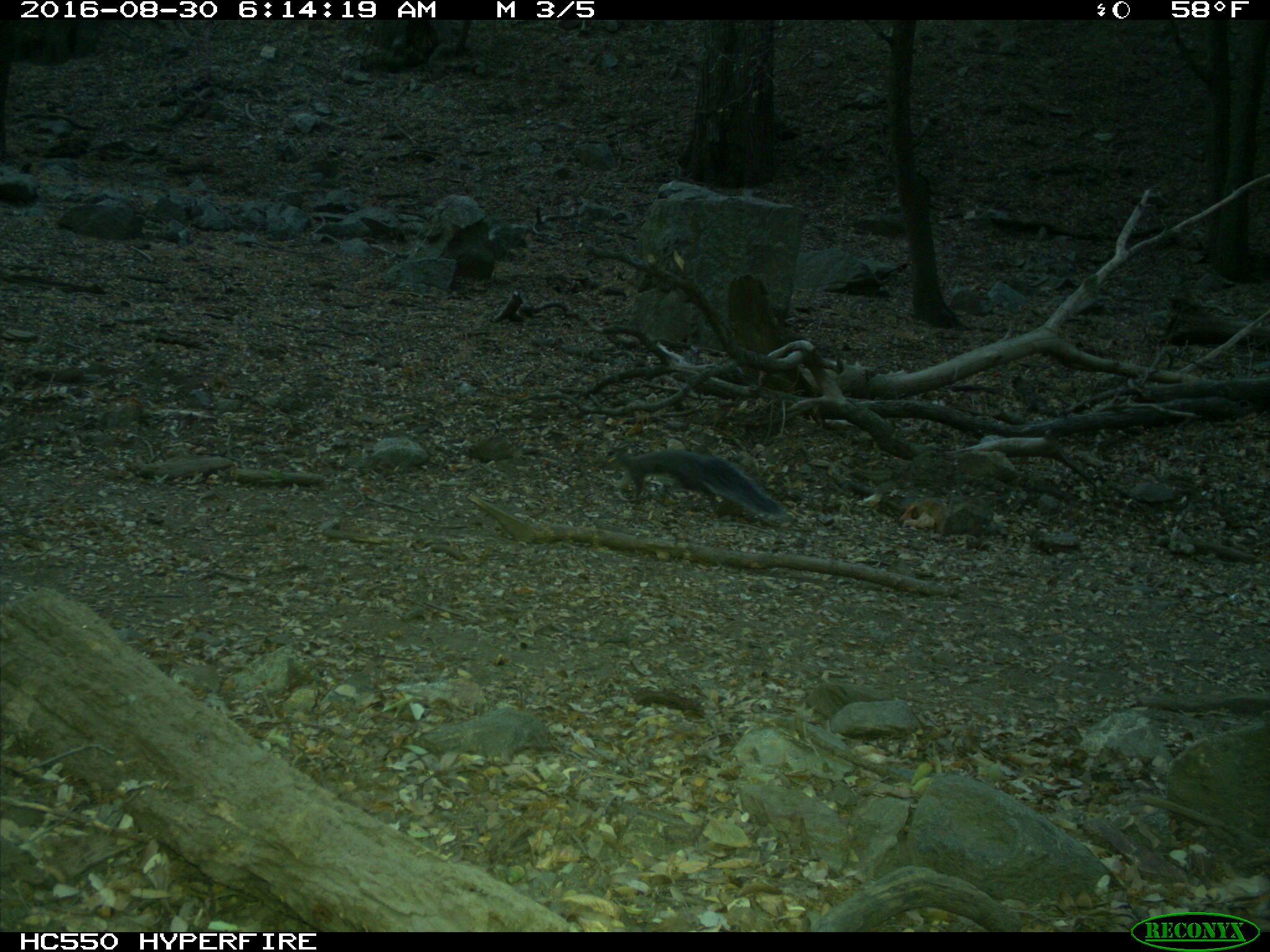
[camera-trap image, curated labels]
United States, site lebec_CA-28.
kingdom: Animalia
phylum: Chordata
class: Mammalia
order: Rodentia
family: Sciuridae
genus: Sciurus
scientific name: Sciurus carolinensis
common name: eastern gray squirrel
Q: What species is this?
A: Sciurus carolinensis (eastern gray squirrel).